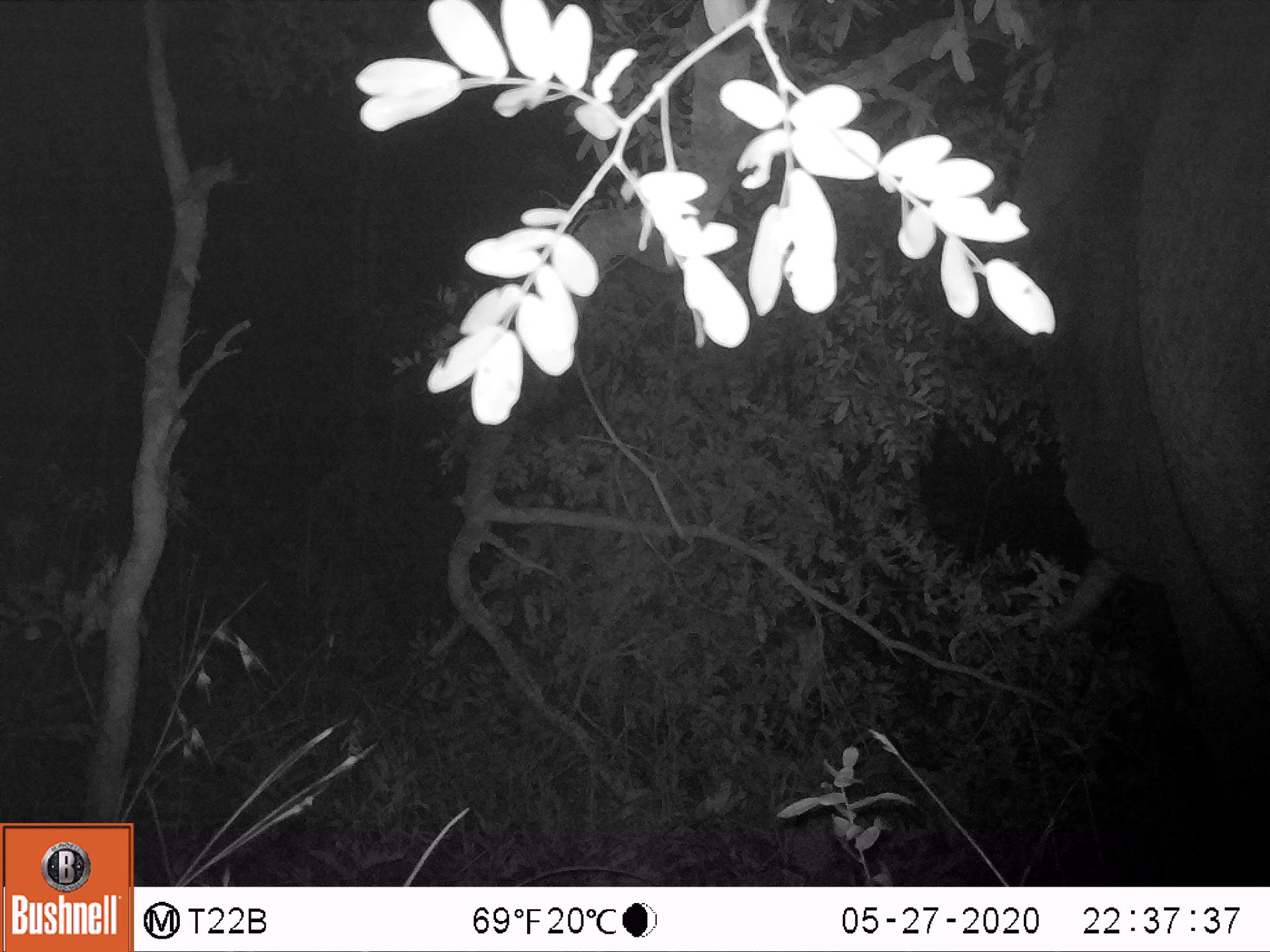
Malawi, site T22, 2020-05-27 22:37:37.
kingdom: Animalia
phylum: Chordata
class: Mammalia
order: Proboscidea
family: Elephantidae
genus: Loxodonta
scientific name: Loxodonta africana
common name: african savanna elephant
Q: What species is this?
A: African savanna elephant (Loxodonta africana).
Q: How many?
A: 1.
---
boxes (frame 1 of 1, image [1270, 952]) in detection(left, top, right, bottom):
african savanna elephant: detection(997, 2, 1267, 769)